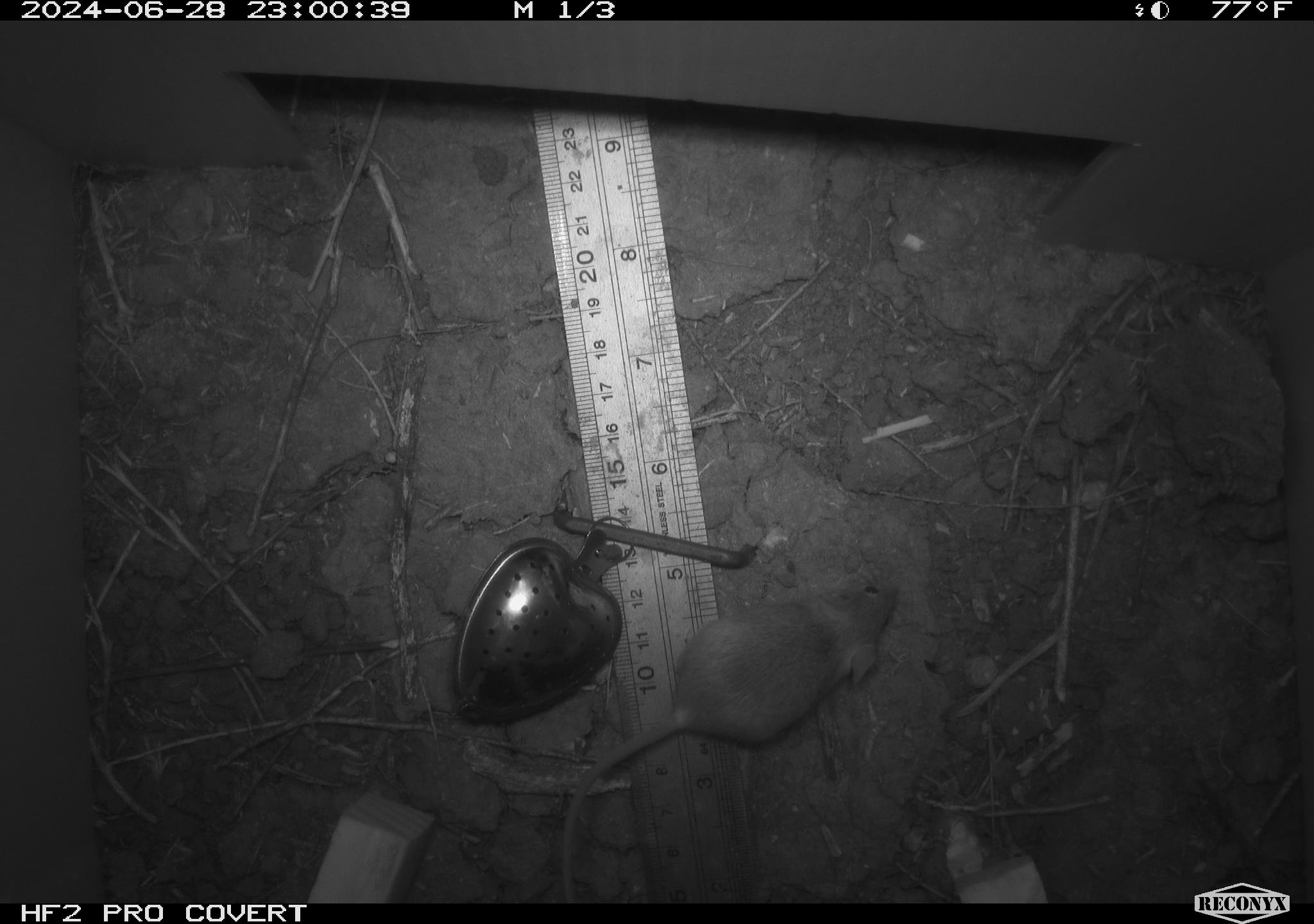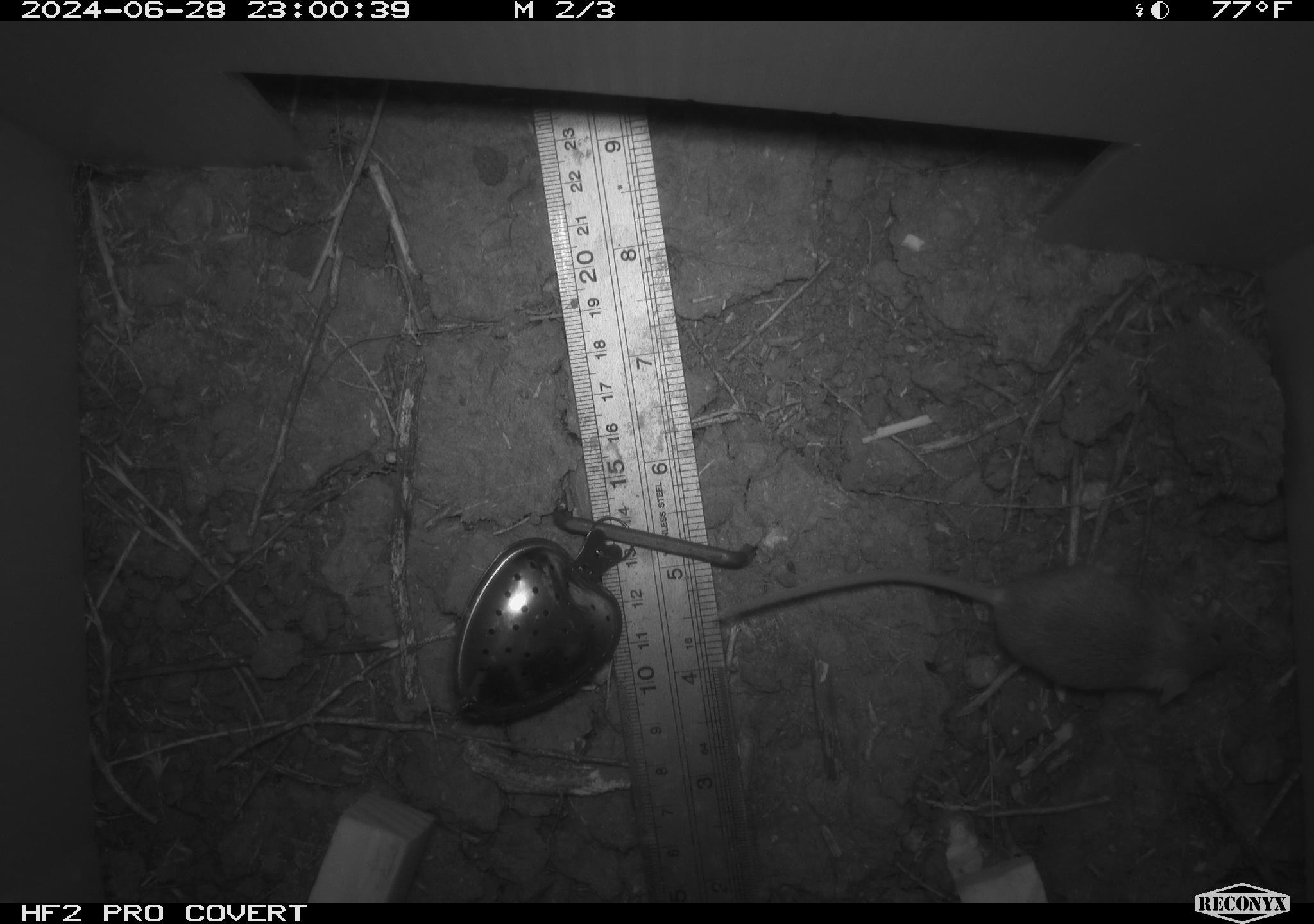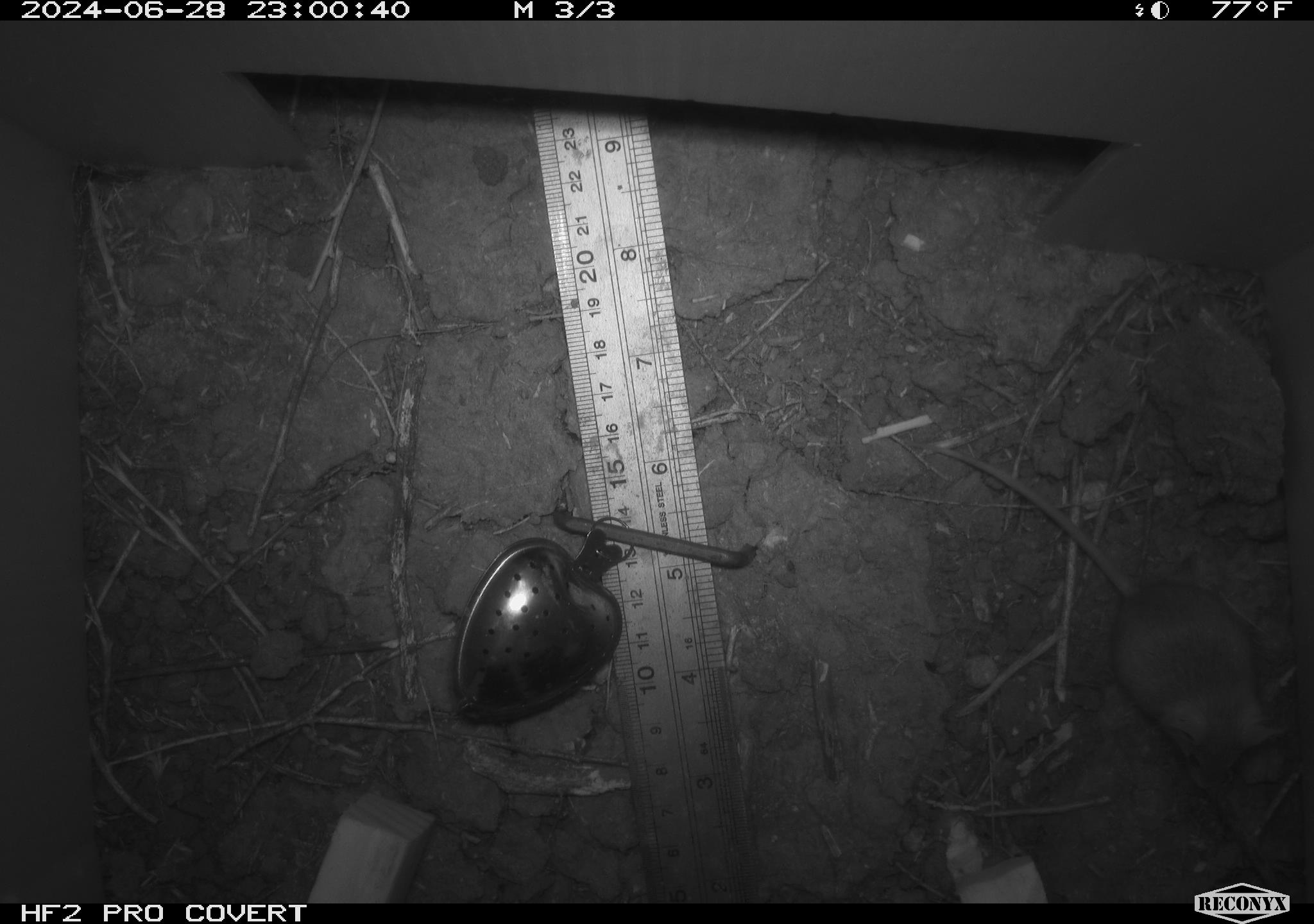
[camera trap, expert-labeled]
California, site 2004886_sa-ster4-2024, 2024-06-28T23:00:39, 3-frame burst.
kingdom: Animalia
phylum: Chordata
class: Mammalia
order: Rodentia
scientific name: Rodentia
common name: mouse species